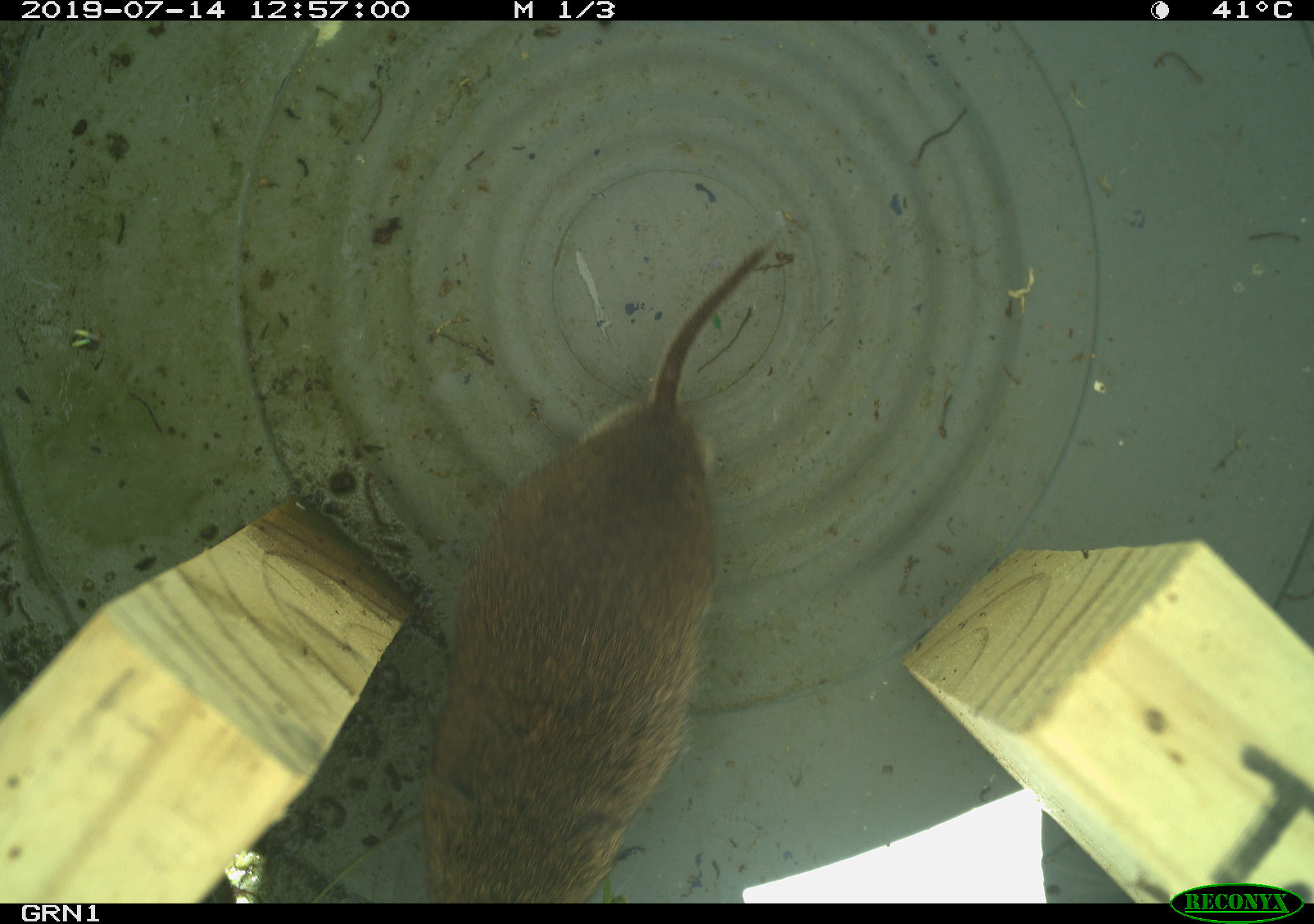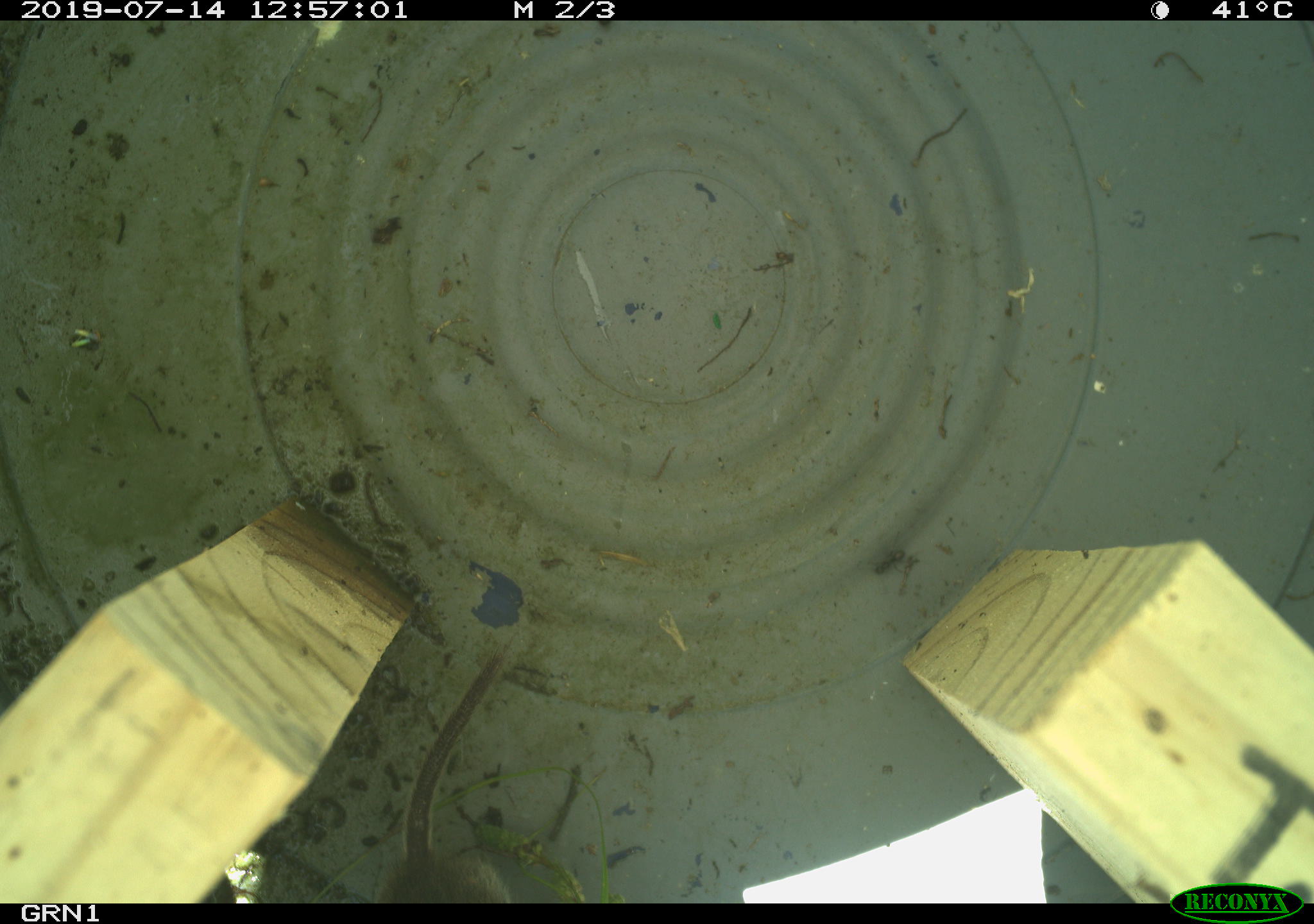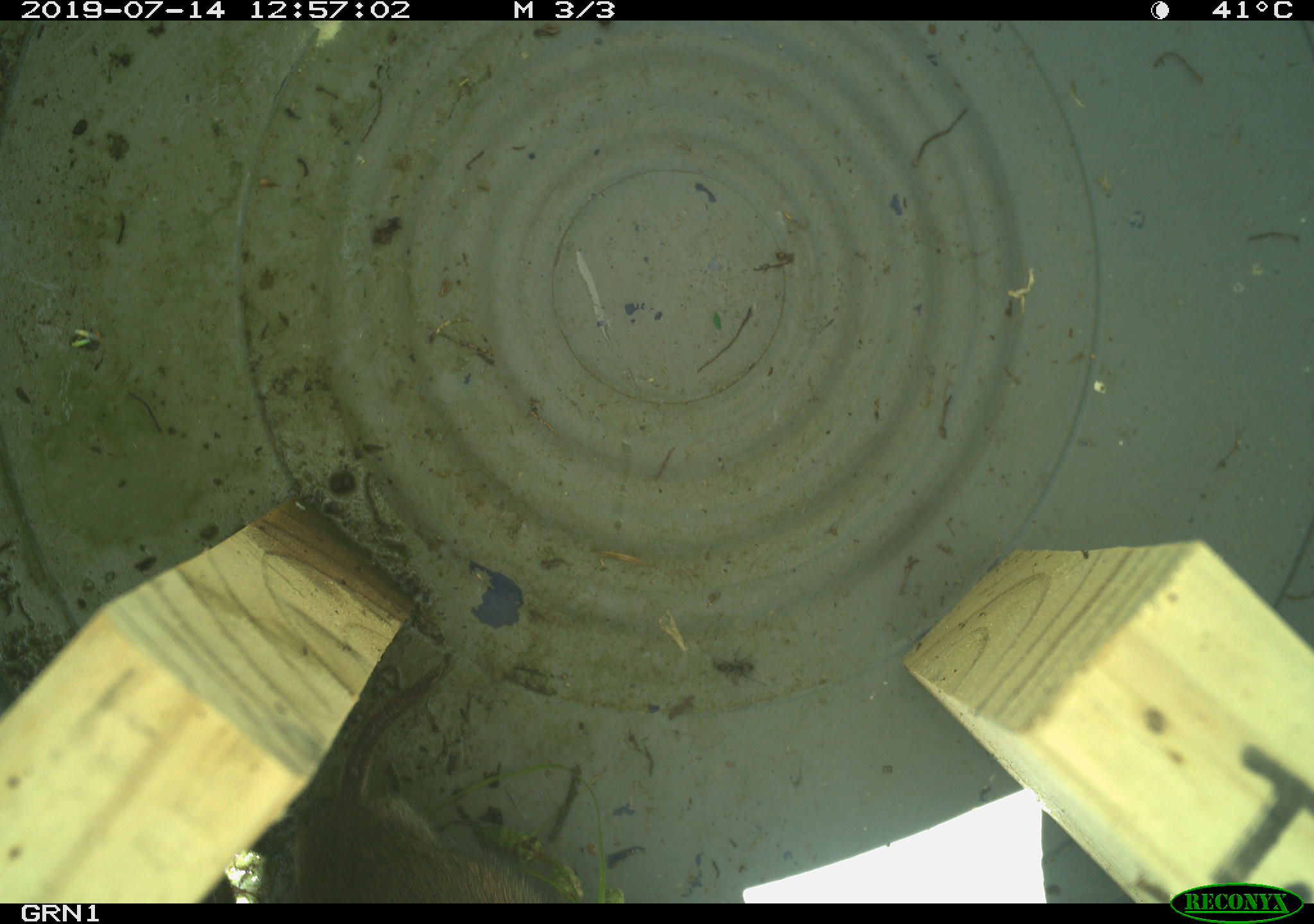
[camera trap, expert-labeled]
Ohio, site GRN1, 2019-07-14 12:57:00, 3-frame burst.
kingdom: Animalia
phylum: Chordata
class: Mammalia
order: Rodentia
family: Cricetidae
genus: Microtus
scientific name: Microtus pennsylvanicus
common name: meadow vole